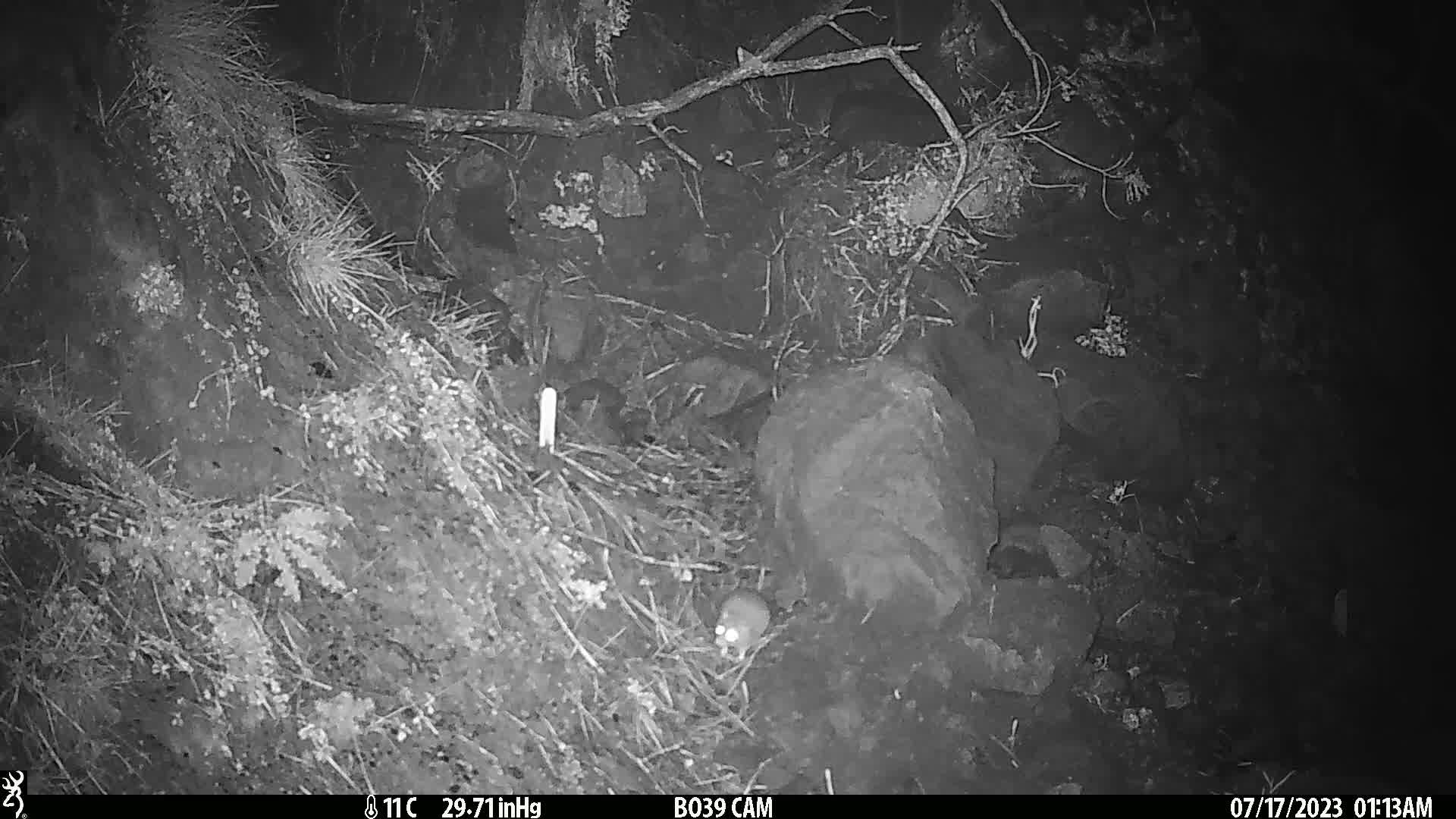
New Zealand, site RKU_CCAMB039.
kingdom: Animalia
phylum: Chordata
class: Mammalia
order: Rodentia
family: Muridae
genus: Rattus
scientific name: Rattus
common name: rat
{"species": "rat (Rattus)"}